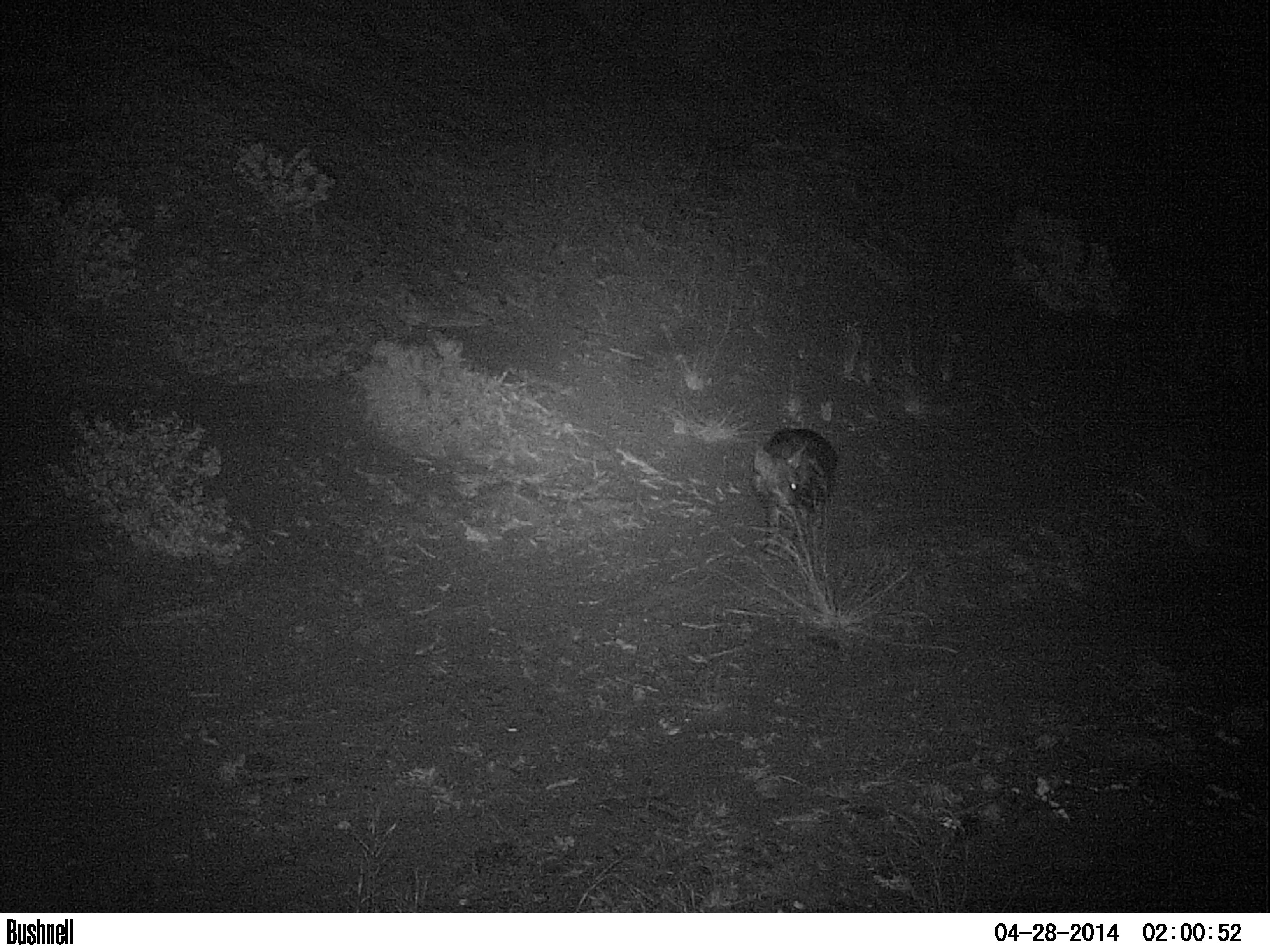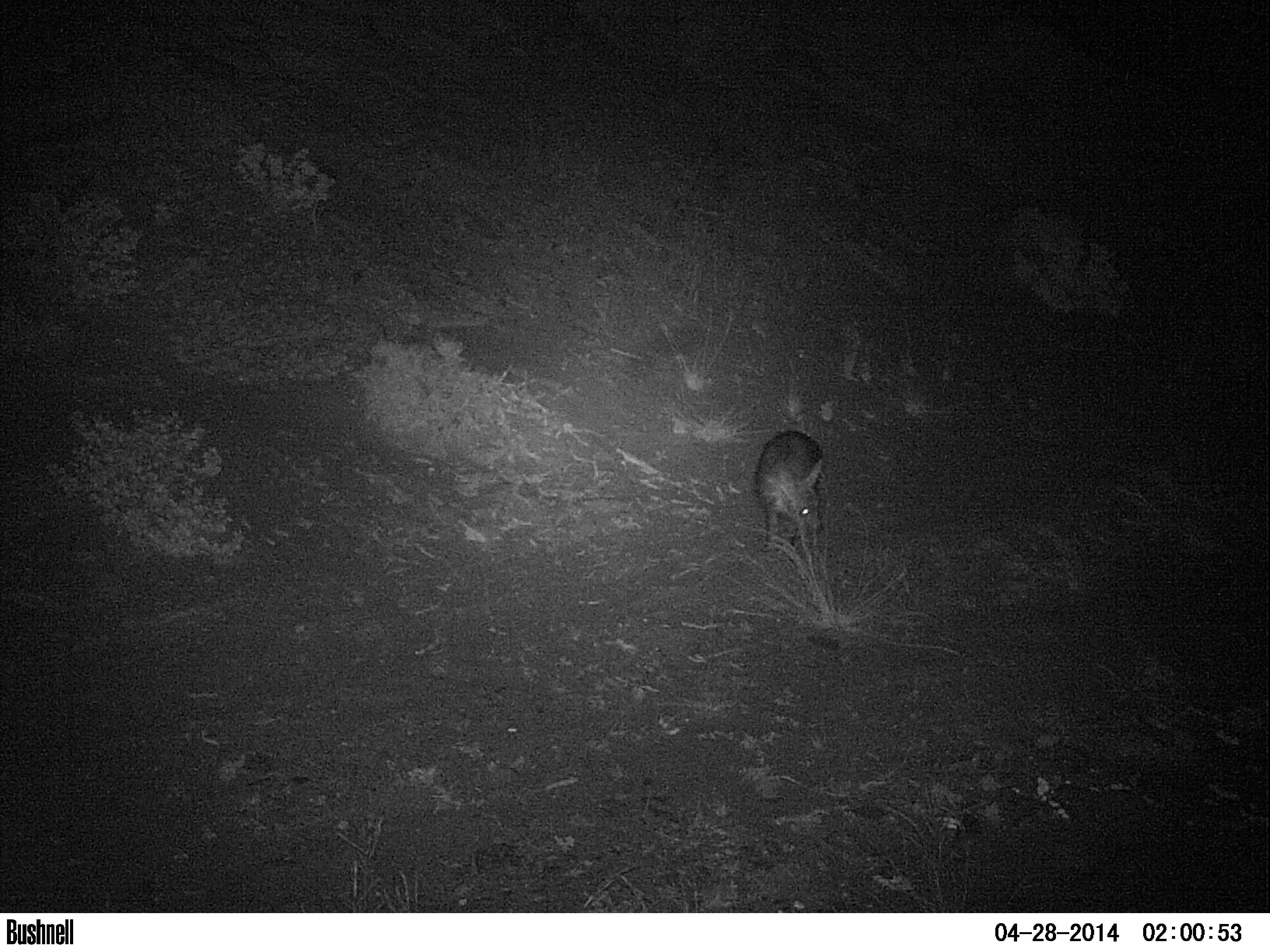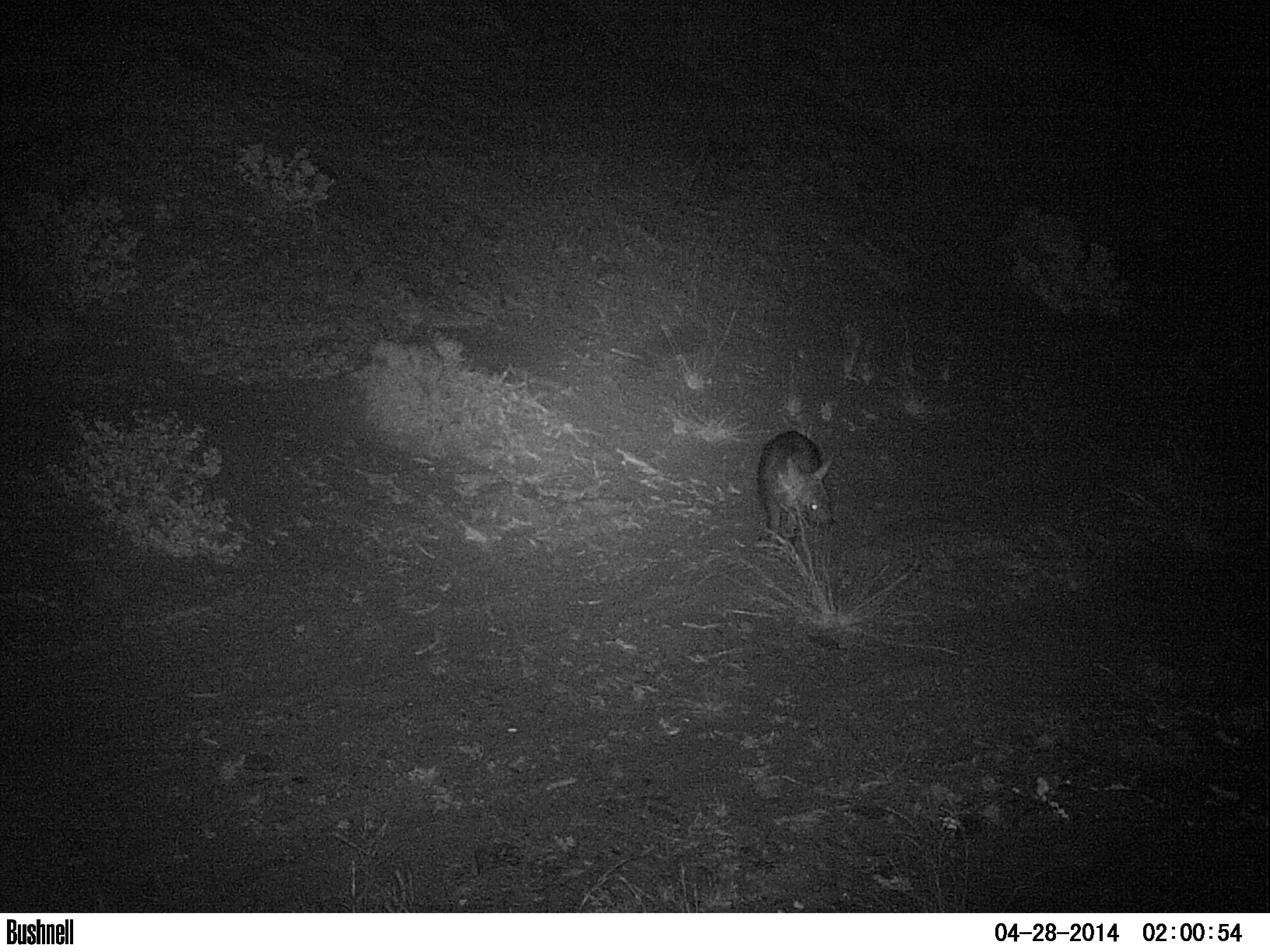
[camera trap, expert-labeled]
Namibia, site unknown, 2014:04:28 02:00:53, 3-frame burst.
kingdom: Animalia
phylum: Chordata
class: Mammalia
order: Carnivora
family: Hyaenidae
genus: Parahyaena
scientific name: Parahyaena brunnea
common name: brown hyena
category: hyaena brunnea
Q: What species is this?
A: Hyaena brunnea (brown hyena) (Parahyaena brunnea).